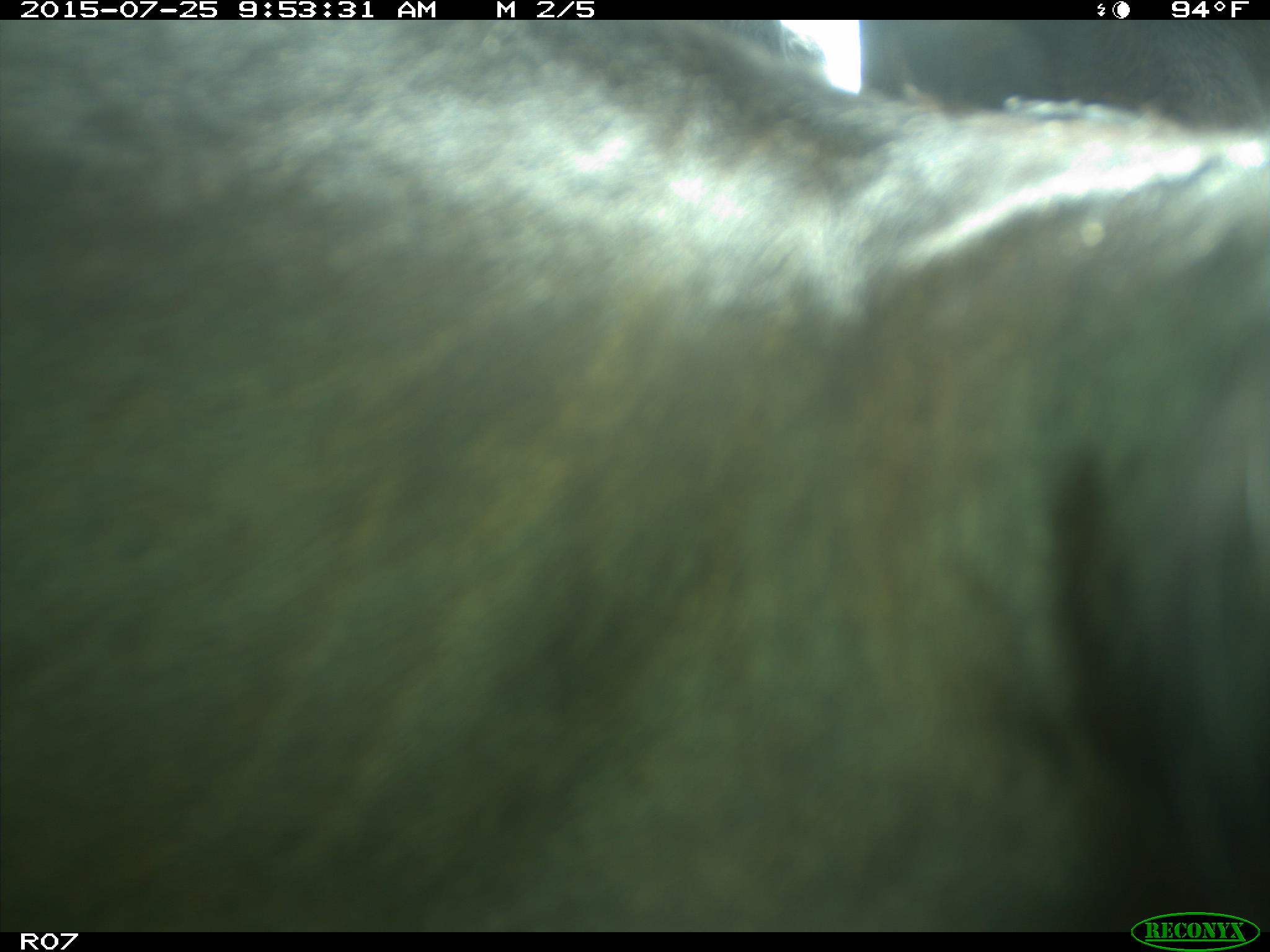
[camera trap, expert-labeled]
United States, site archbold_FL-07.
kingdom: Animalia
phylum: Chordata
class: Mammalia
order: Artiodactyla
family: Bovidae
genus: Bos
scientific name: Bos taurus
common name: domestic cow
Bos taurus (domestic cow).